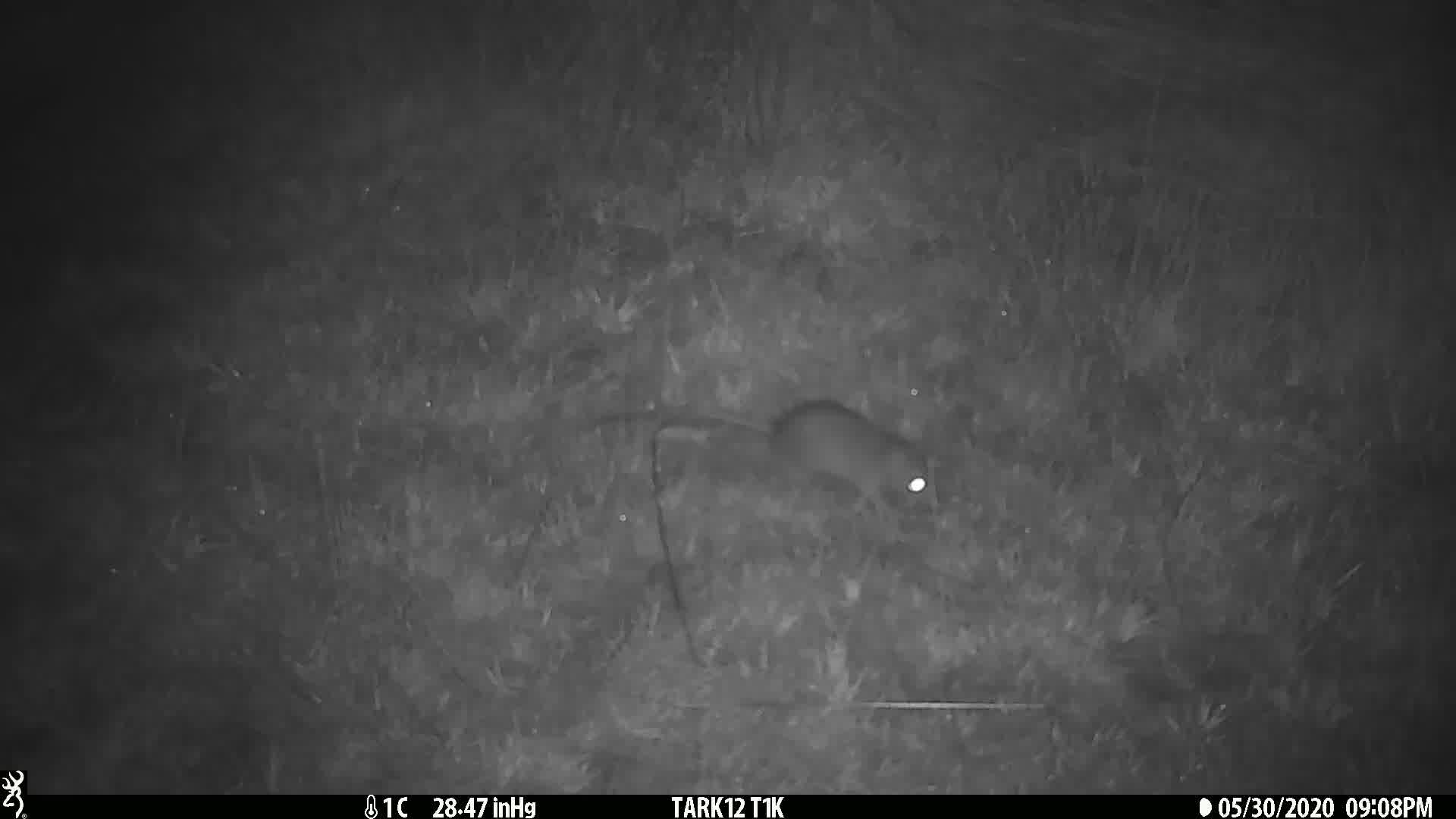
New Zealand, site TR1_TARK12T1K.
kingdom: Animalia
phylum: Chordata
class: Mammalia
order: Rodentia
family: Muridae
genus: Rattus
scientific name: Rattus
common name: rat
Rat (Rattus).